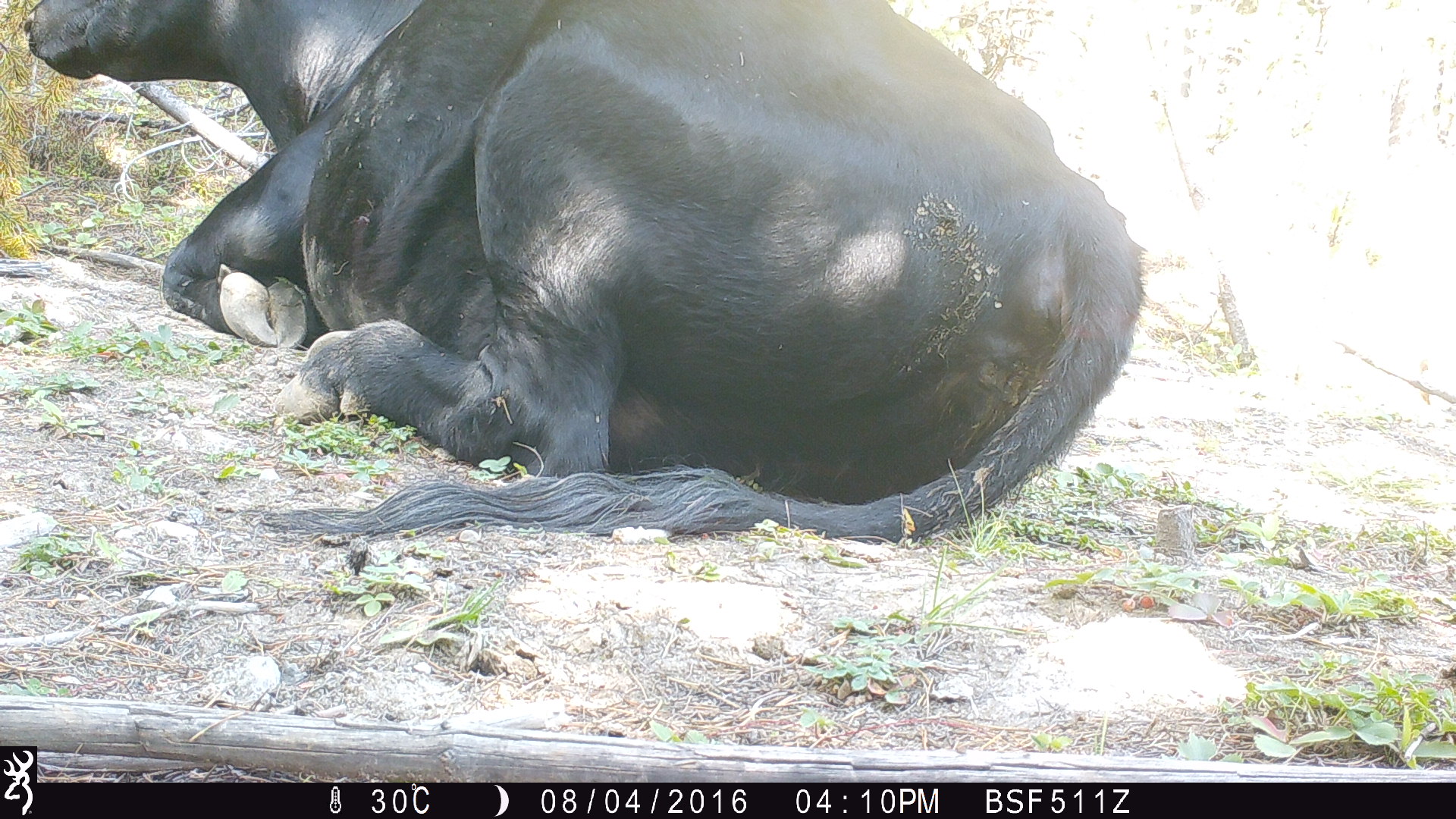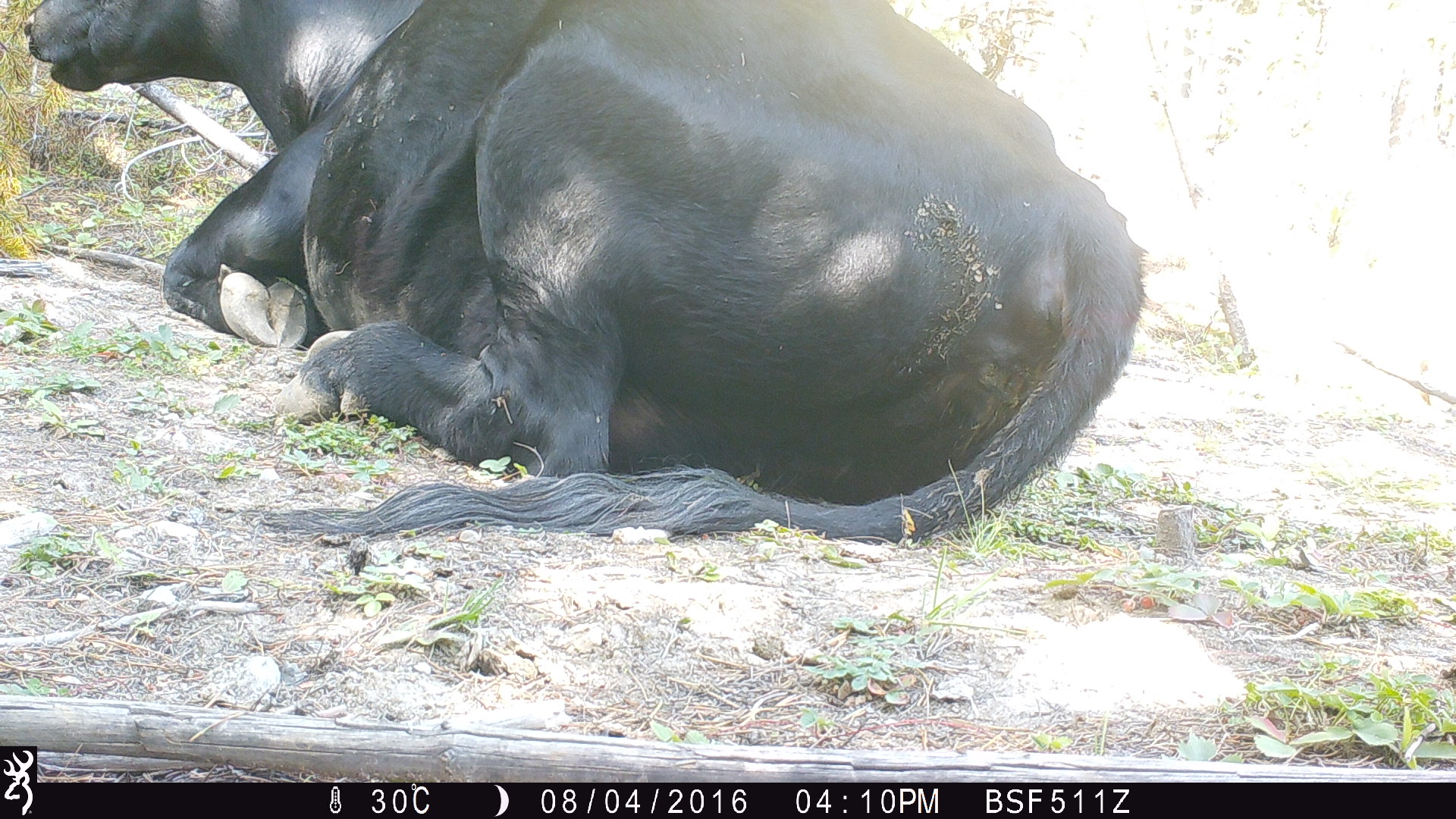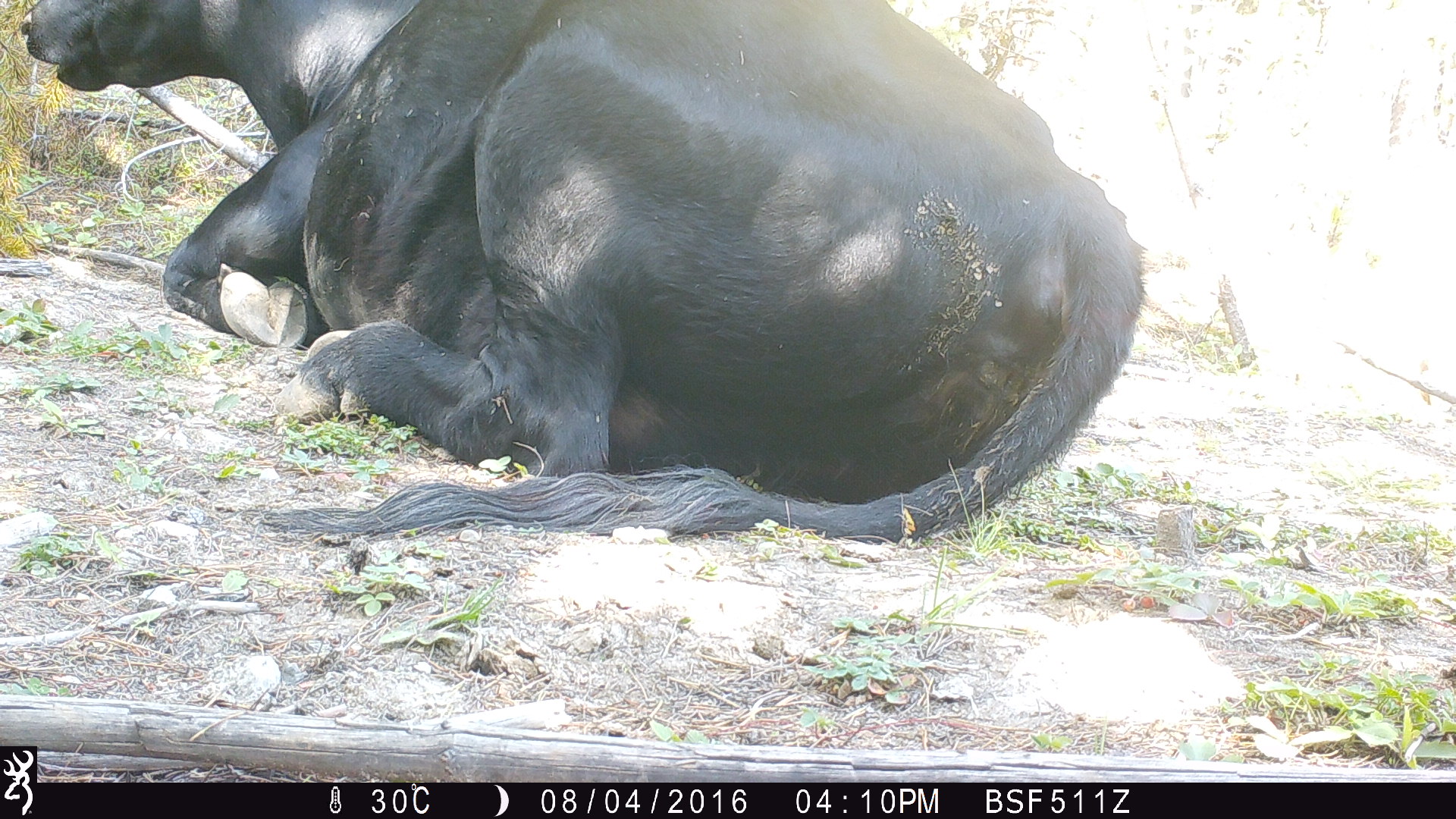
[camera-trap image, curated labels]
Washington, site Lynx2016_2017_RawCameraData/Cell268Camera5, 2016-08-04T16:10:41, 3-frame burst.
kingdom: Animalia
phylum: Chordata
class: Mammalia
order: Artiodactyla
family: Bovidae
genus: Bos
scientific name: Bos taurus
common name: domestic cattle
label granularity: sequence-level